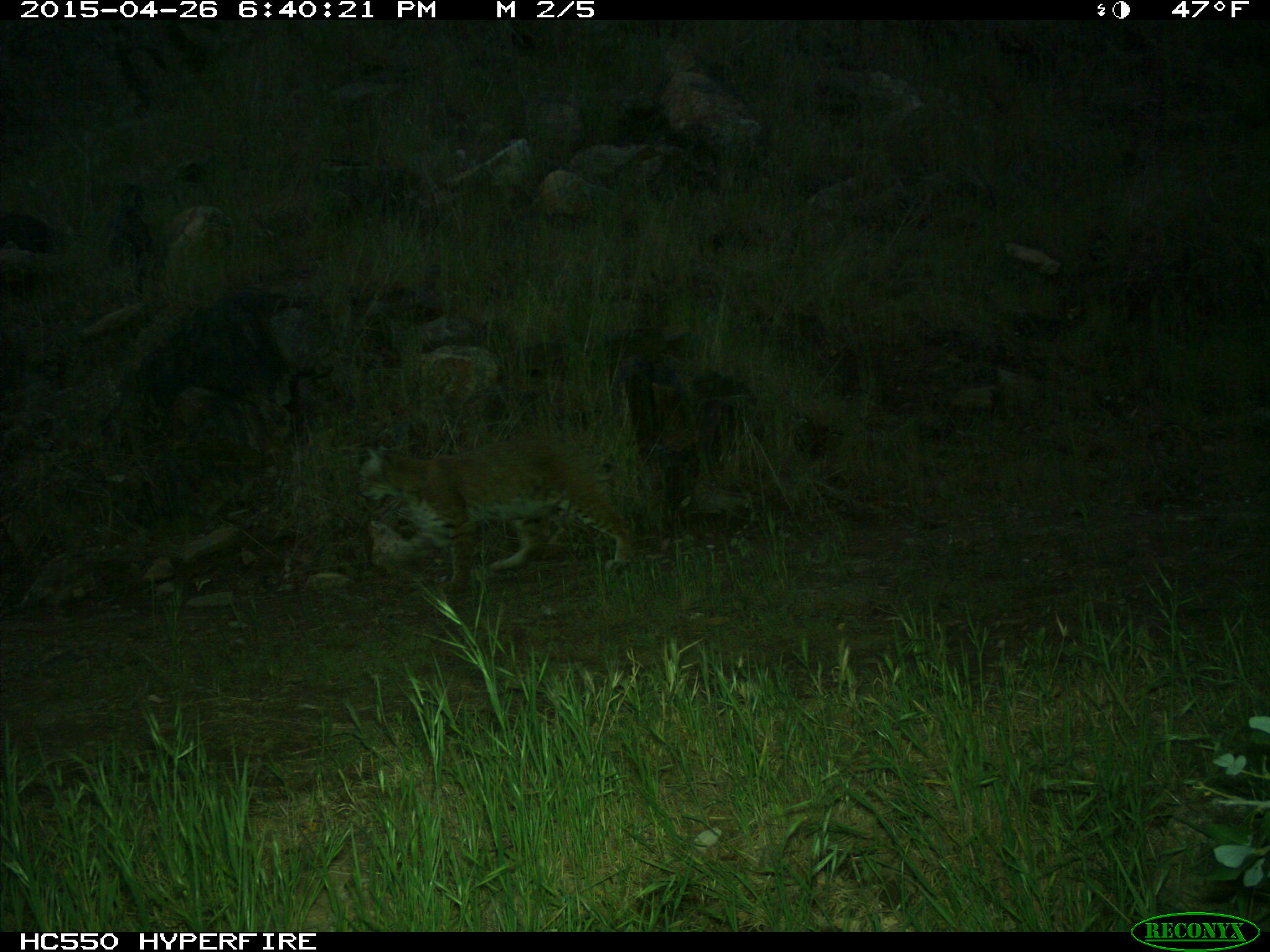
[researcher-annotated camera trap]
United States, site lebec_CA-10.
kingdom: Animalia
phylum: Chordata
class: Mammalia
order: Carnivora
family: Felidae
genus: Lynx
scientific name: Lynx rufus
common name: bobcat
Lynx rufus (bobcat).